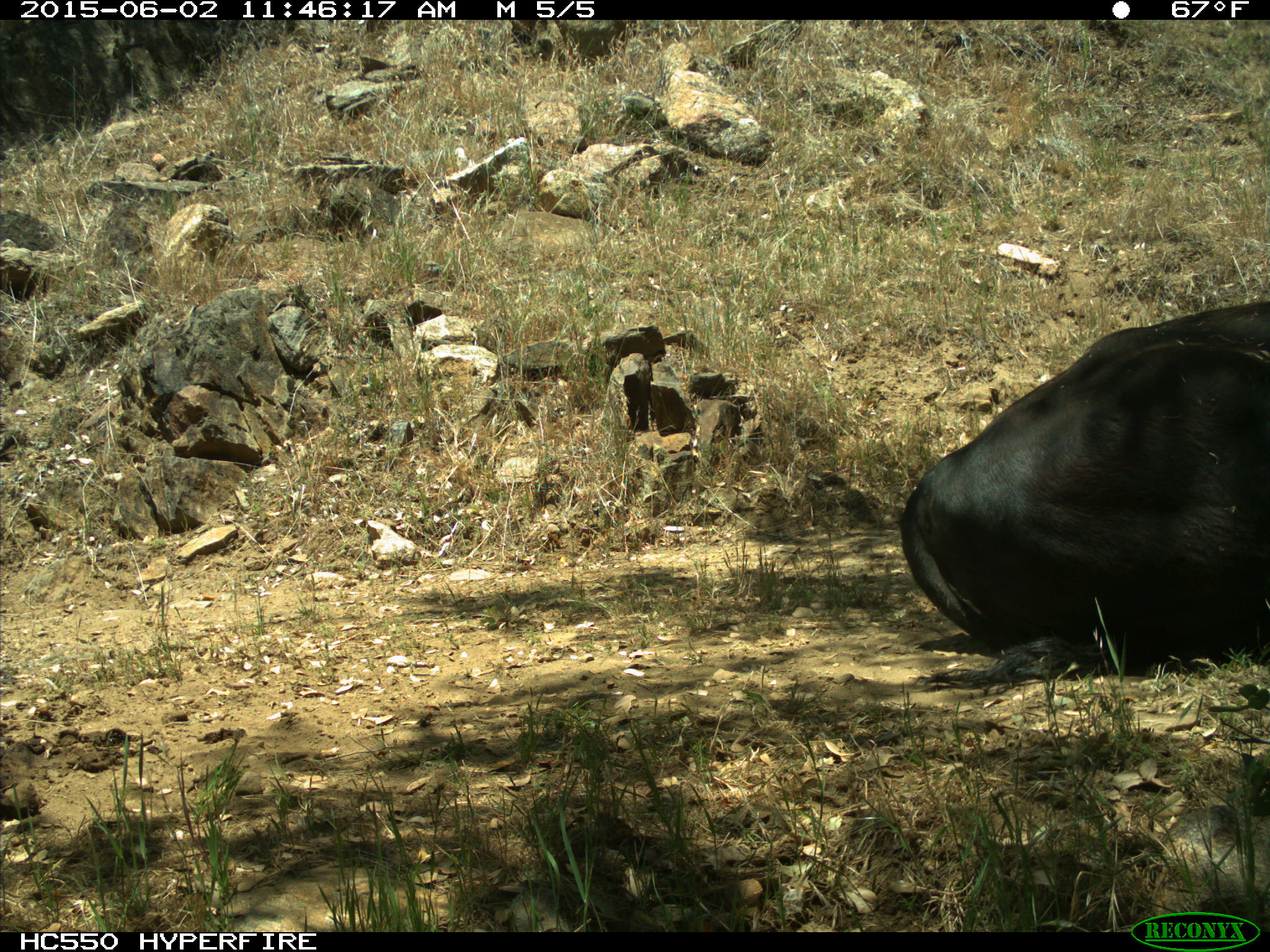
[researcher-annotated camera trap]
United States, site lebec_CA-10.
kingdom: Animalia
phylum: Chordata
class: Mammalia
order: Artiodactyla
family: Bovidae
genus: Bos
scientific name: Bos taurus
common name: domestic cow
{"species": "Bos taurus (domestic cow)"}